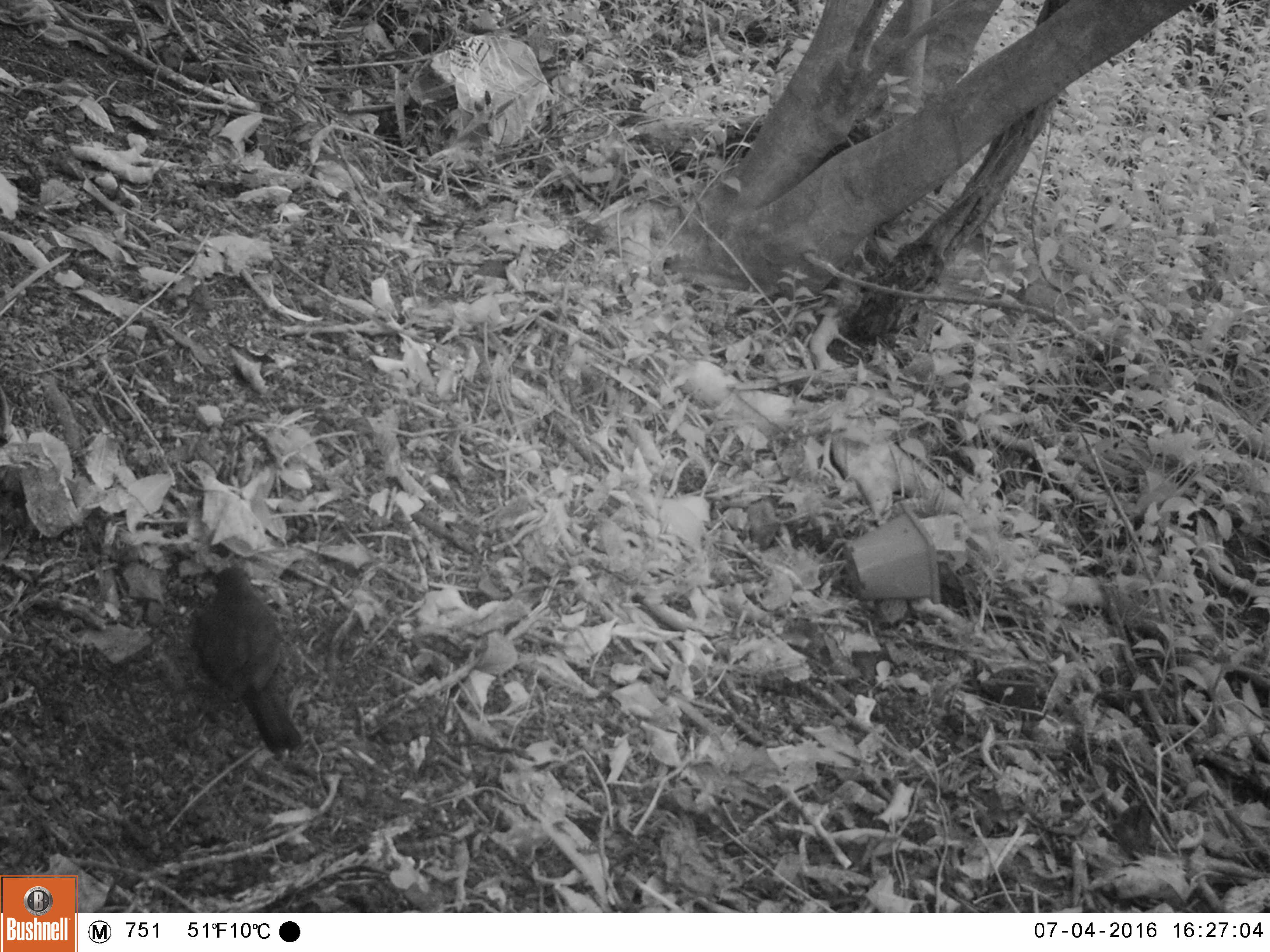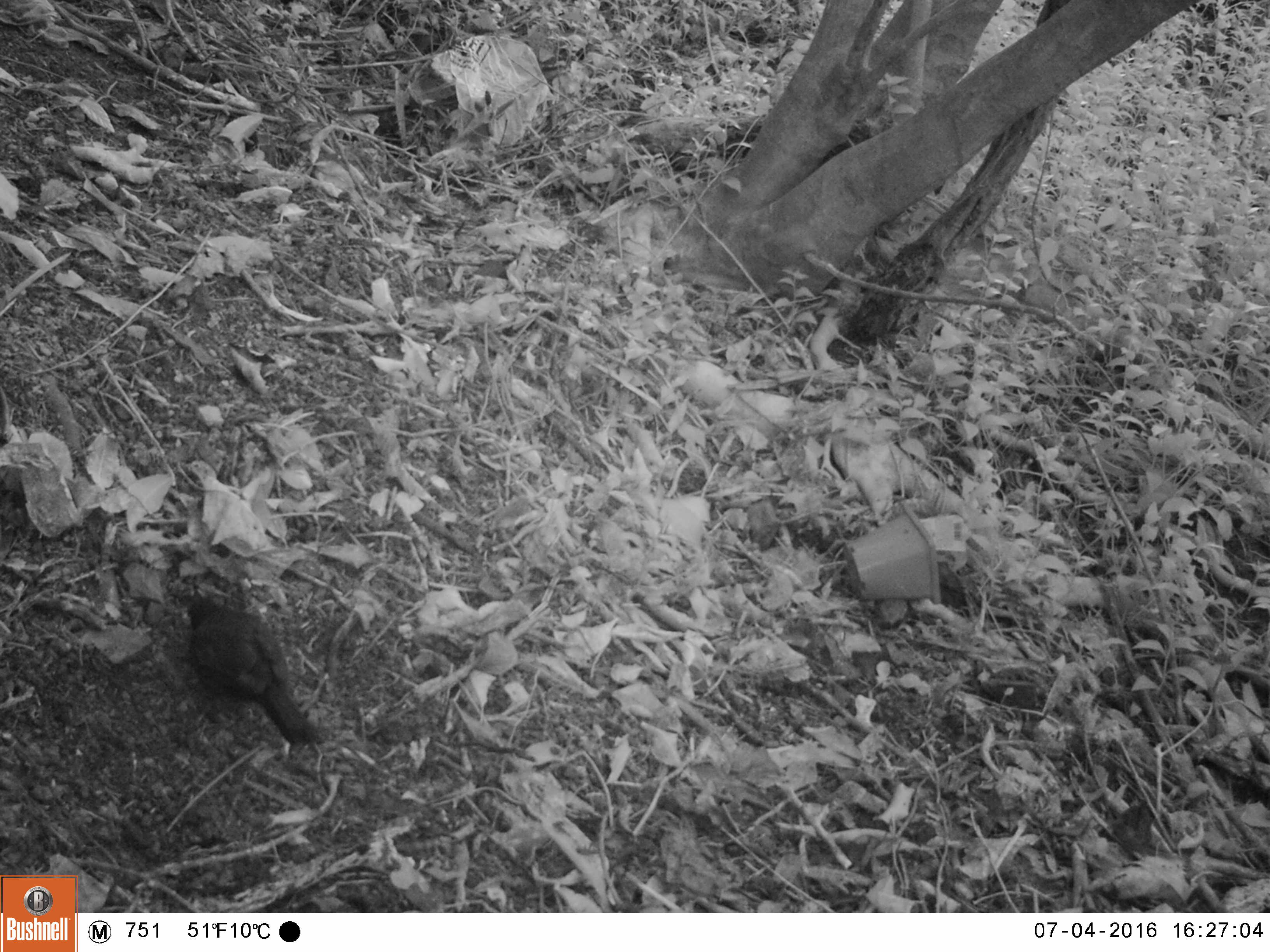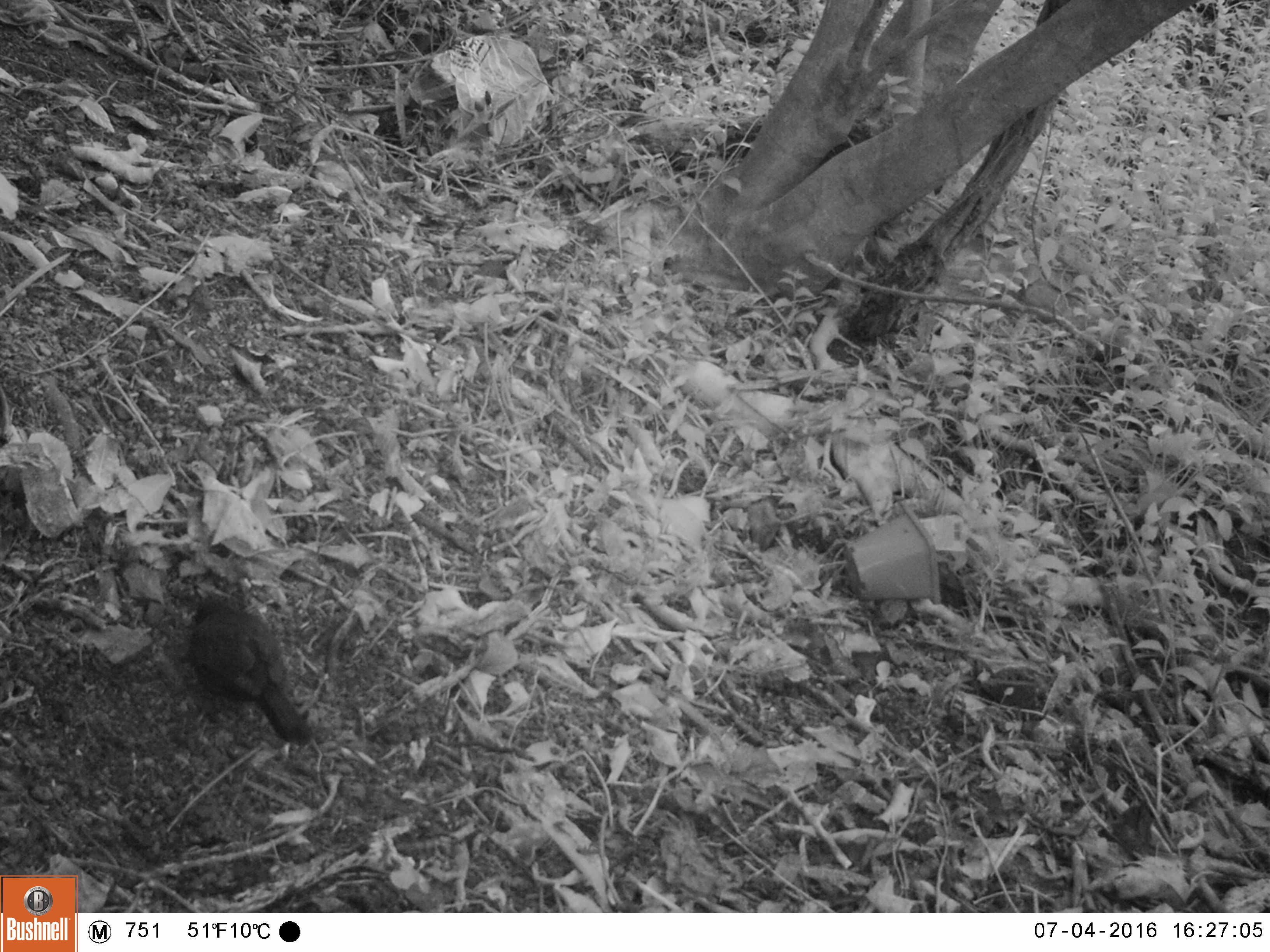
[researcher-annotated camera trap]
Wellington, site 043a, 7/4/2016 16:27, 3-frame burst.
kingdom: Animalia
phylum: Chordata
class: Aves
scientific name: Aves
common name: bird